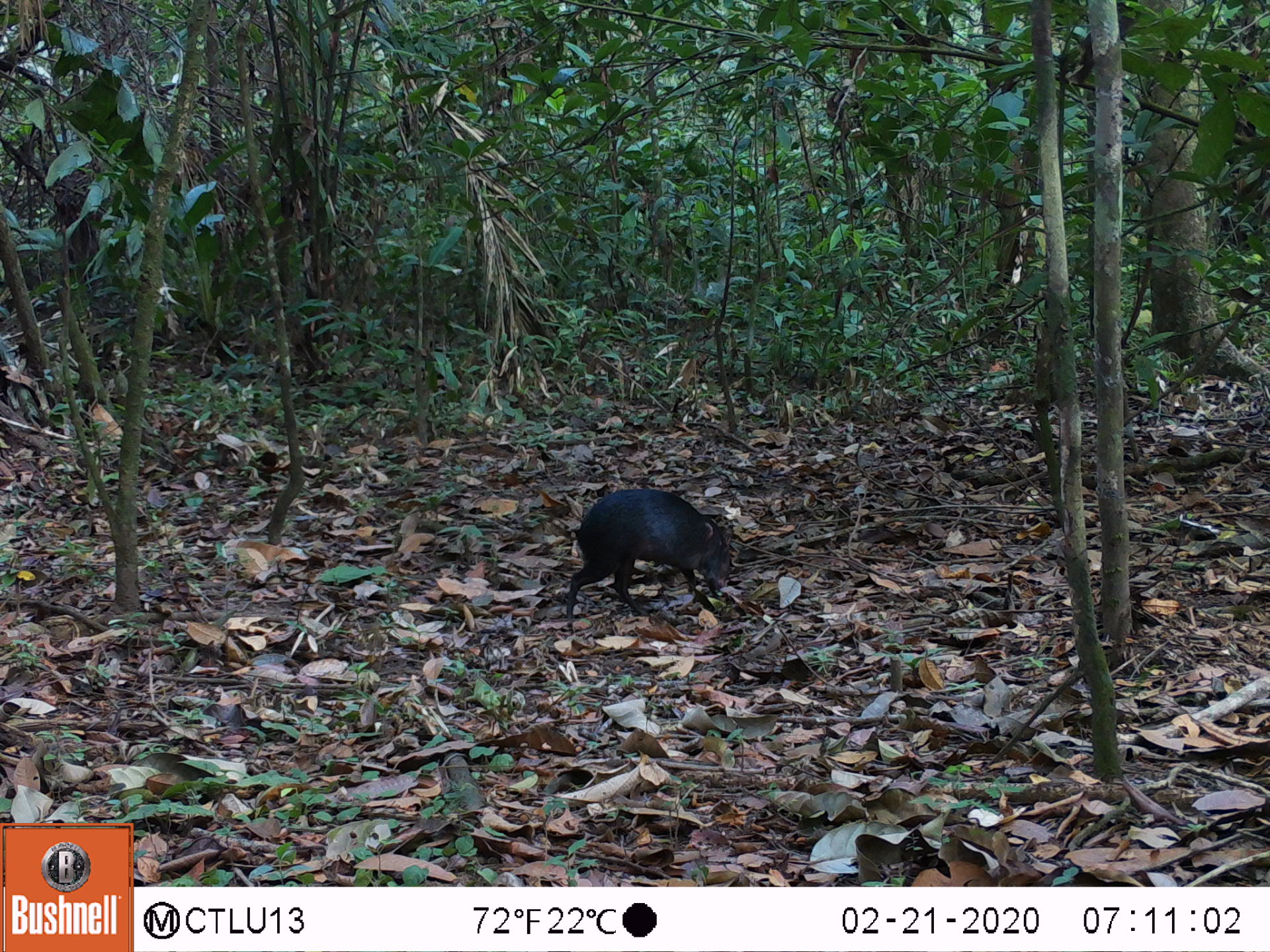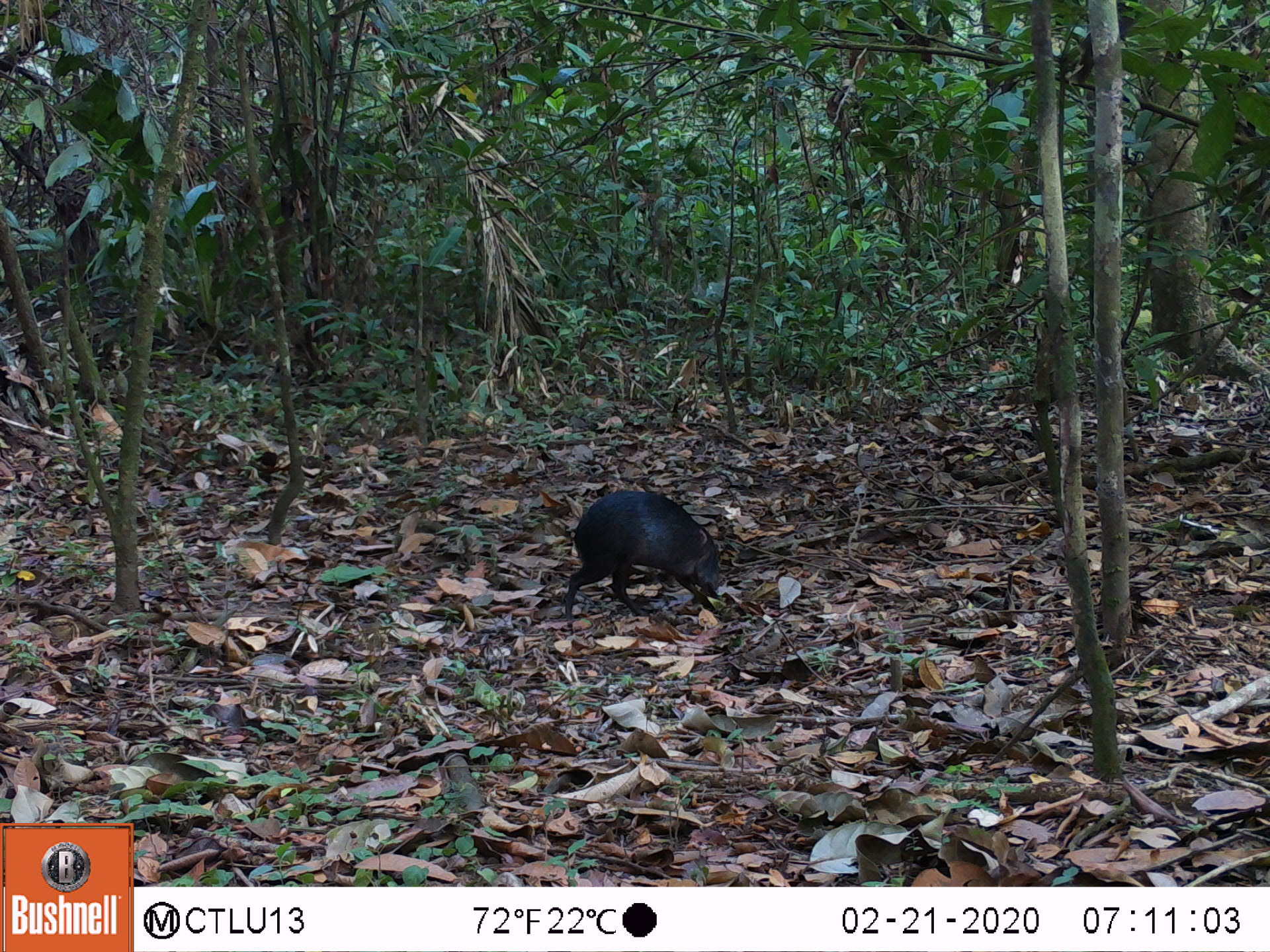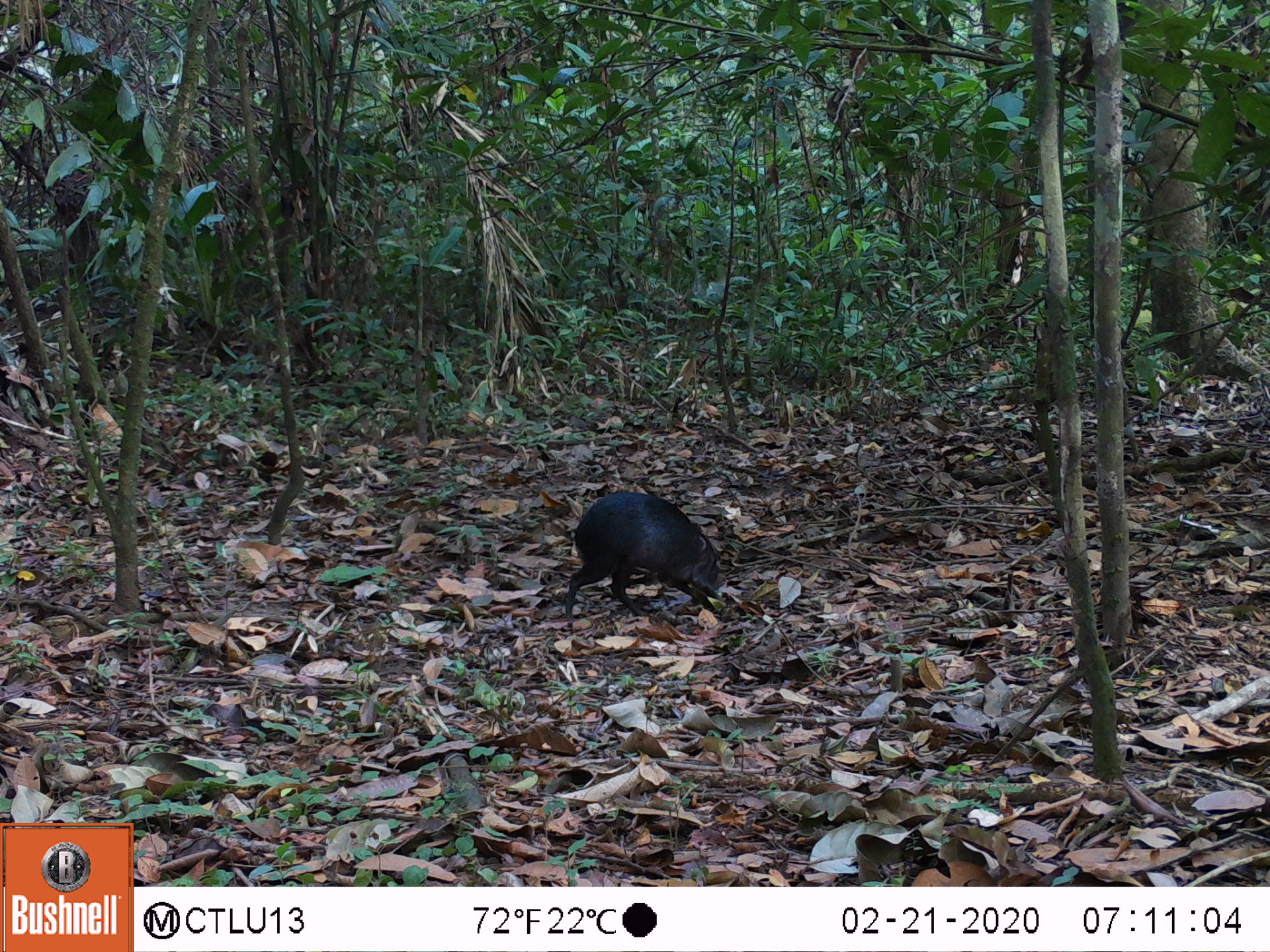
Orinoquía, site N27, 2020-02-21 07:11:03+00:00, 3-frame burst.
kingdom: Animalia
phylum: Chordata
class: Mammalia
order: Rodentia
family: Dasyproctidae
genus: Dasyprocta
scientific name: Dasyprocta fuliginosa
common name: black agouti